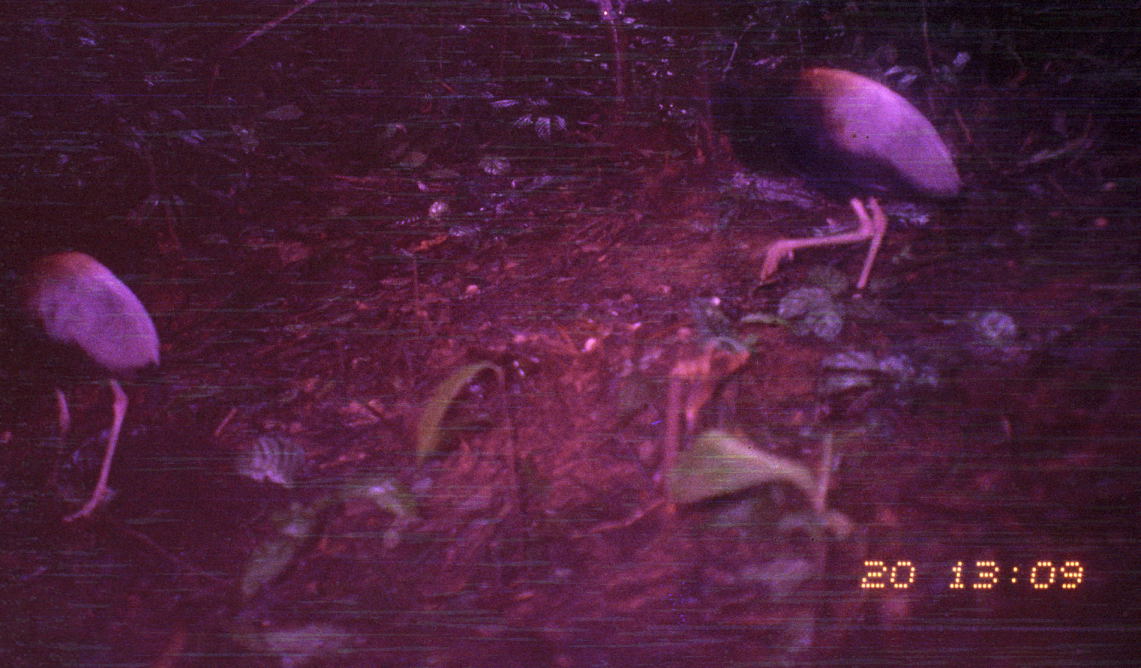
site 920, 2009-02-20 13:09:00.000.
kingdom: Animalia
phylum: Chordata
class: Aves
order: Gruiformes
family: Psophiidae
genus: Psophia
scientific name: Psophia crepitans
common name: gray-winged trumpeter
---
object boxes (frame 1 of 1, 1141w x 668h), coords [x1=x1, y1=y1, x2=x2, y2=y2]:
psophia crepitans: [x1=683, y1=62, x2=966, y2=305]; [x1=2, y1=251, x2=160, y2=531]